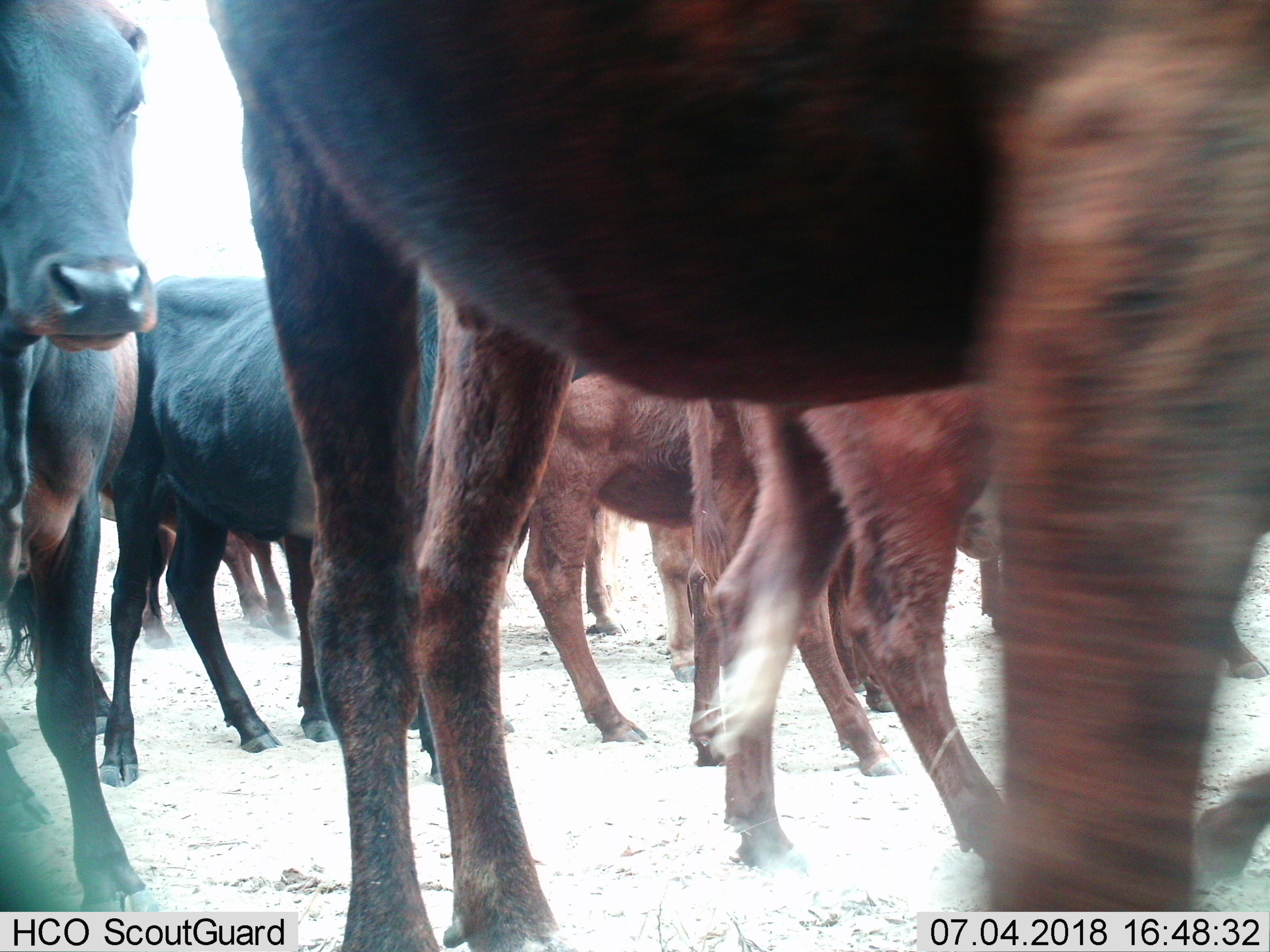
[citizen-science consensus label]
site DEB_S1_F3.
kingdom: Animalia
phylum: Chordata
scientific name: Vertebrata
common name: domestic animal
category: domesticanimal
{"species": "domesticanimal (domestic animal) (Vertebrata)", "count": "9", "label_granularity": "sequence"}